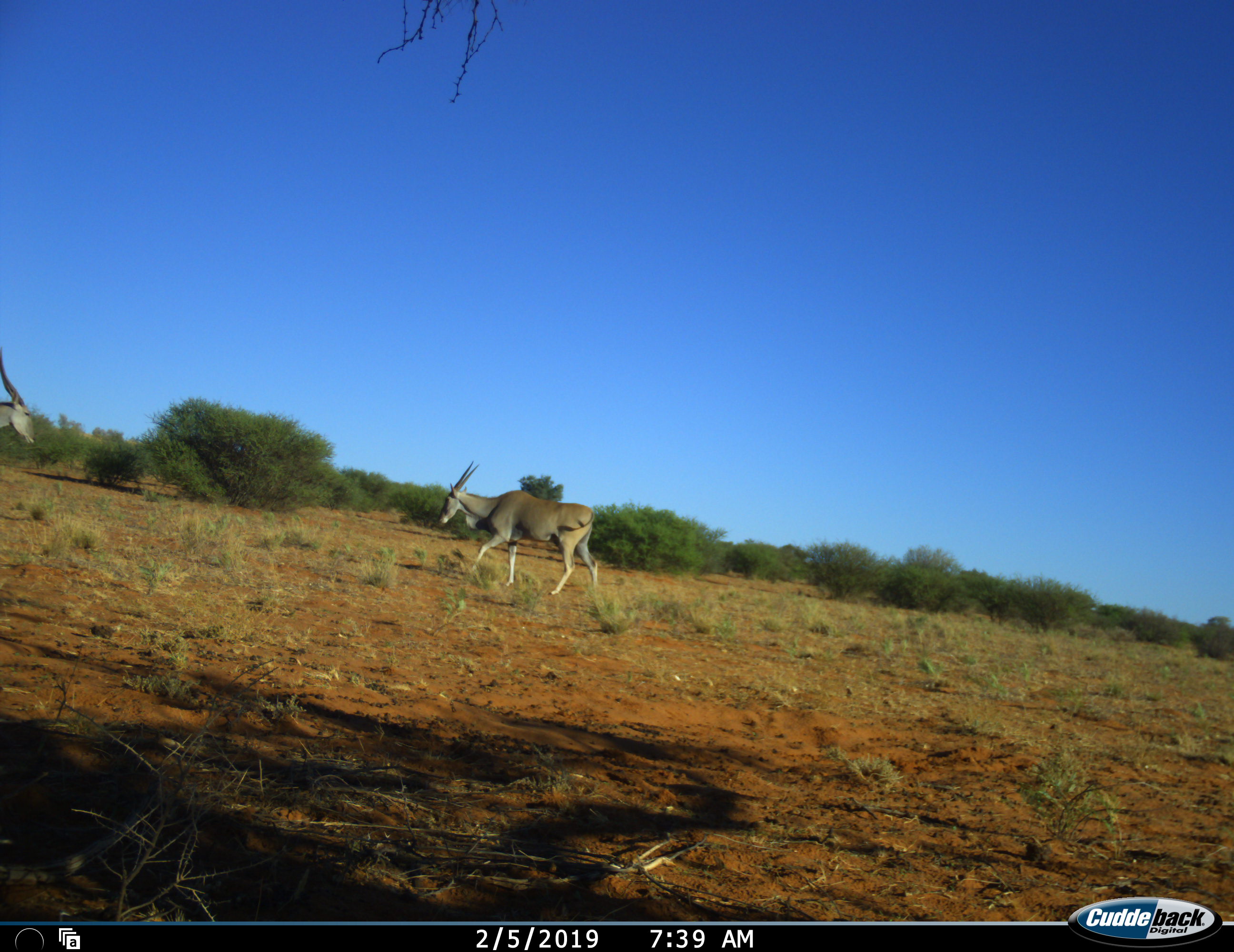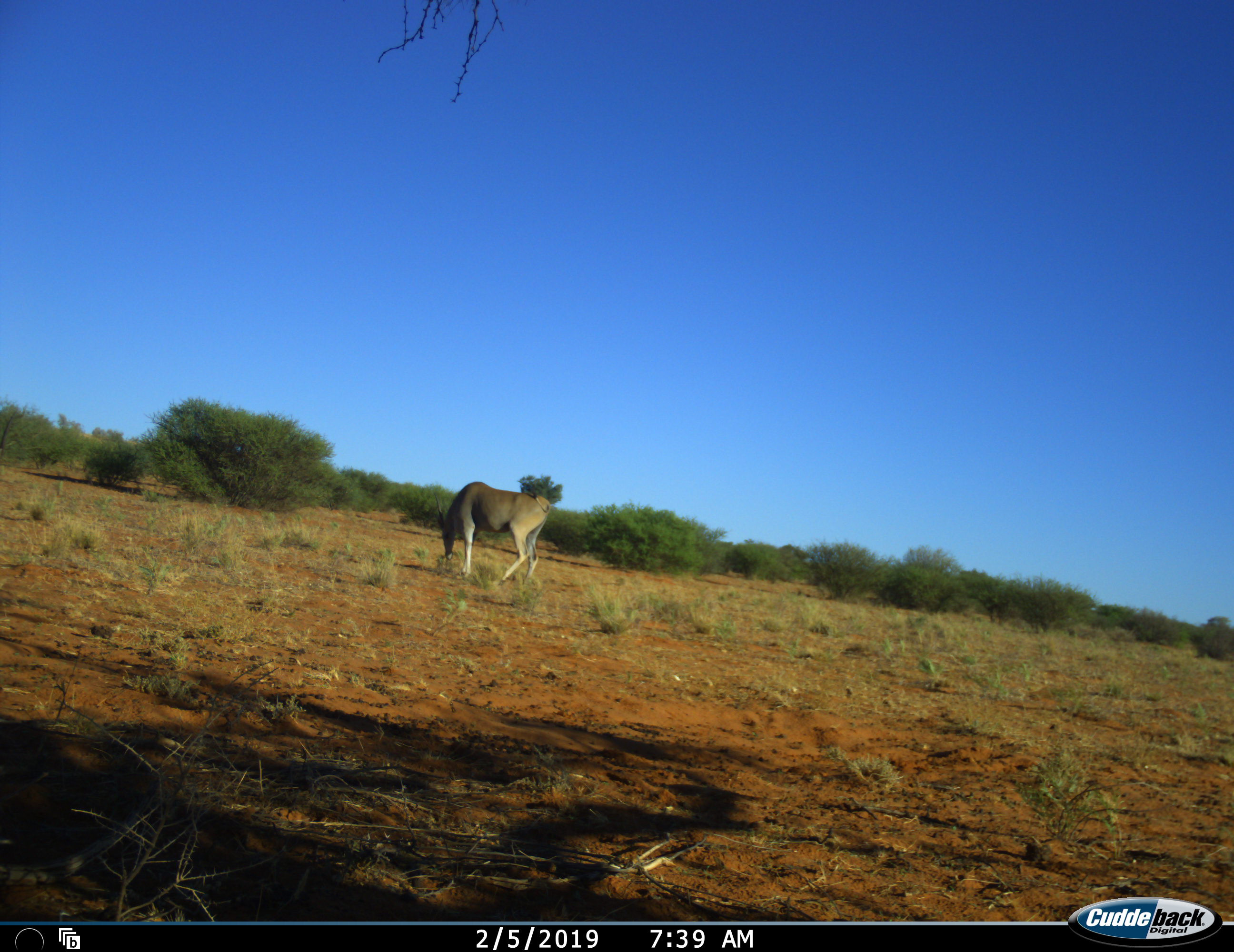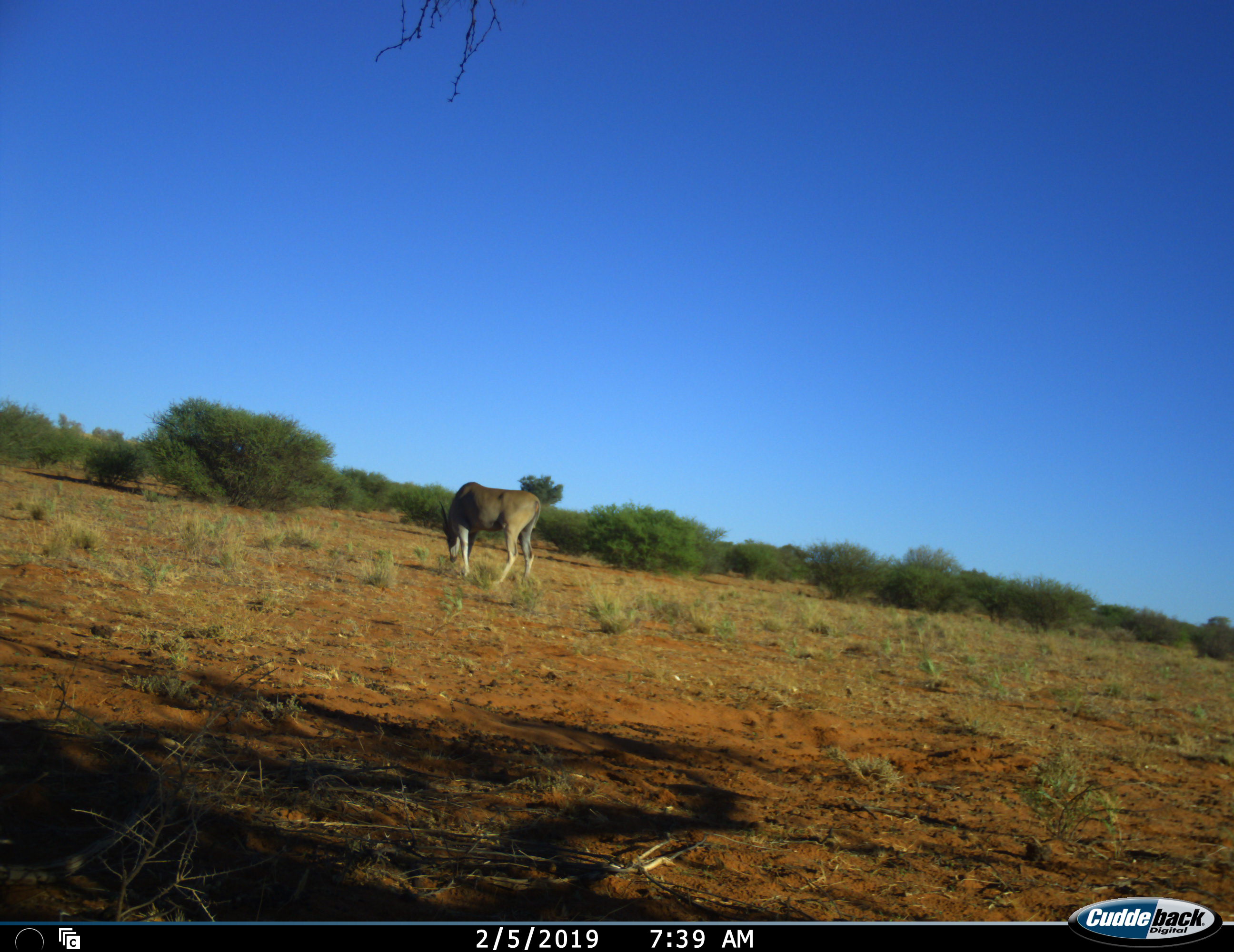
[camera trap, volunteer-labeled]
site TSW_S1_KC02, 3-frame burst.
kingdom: Animalia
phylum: Chordata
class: Mammalia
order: Artiodactyla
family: Bovidae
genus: Tragelaphus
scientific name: Tragelaphus oryx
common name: eland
Eland (Tragelaphus oryx), count 2. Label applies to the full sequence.